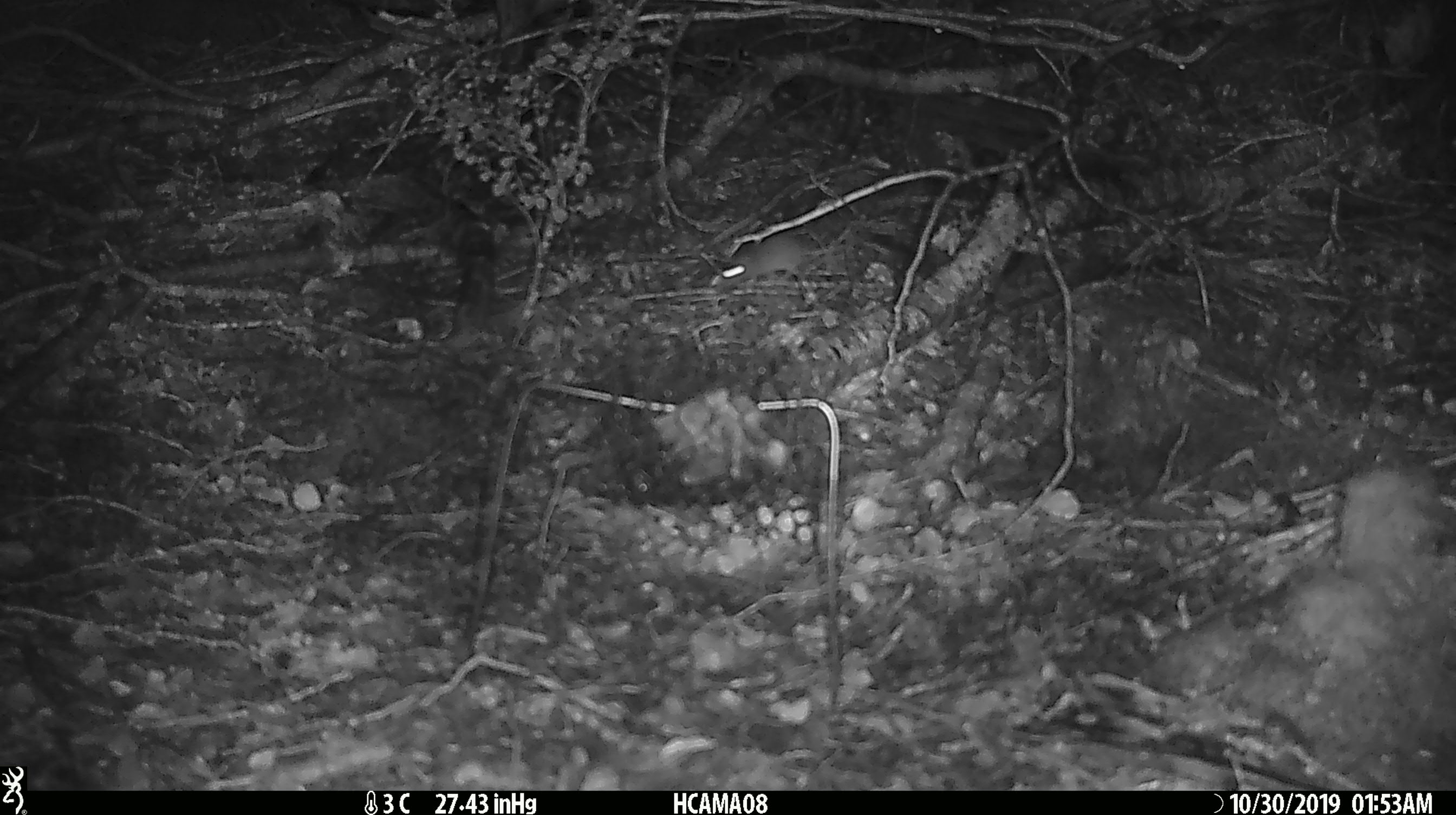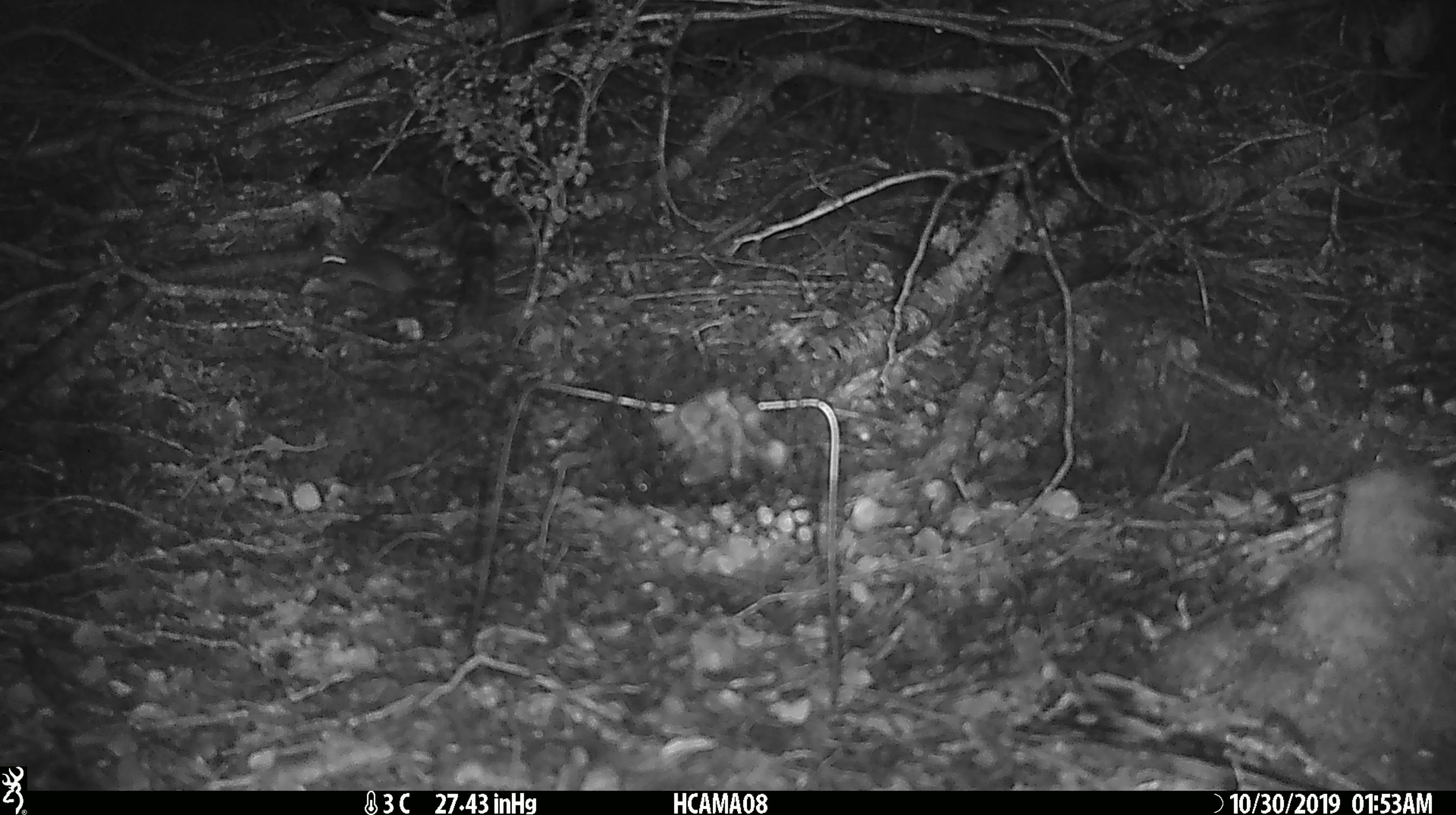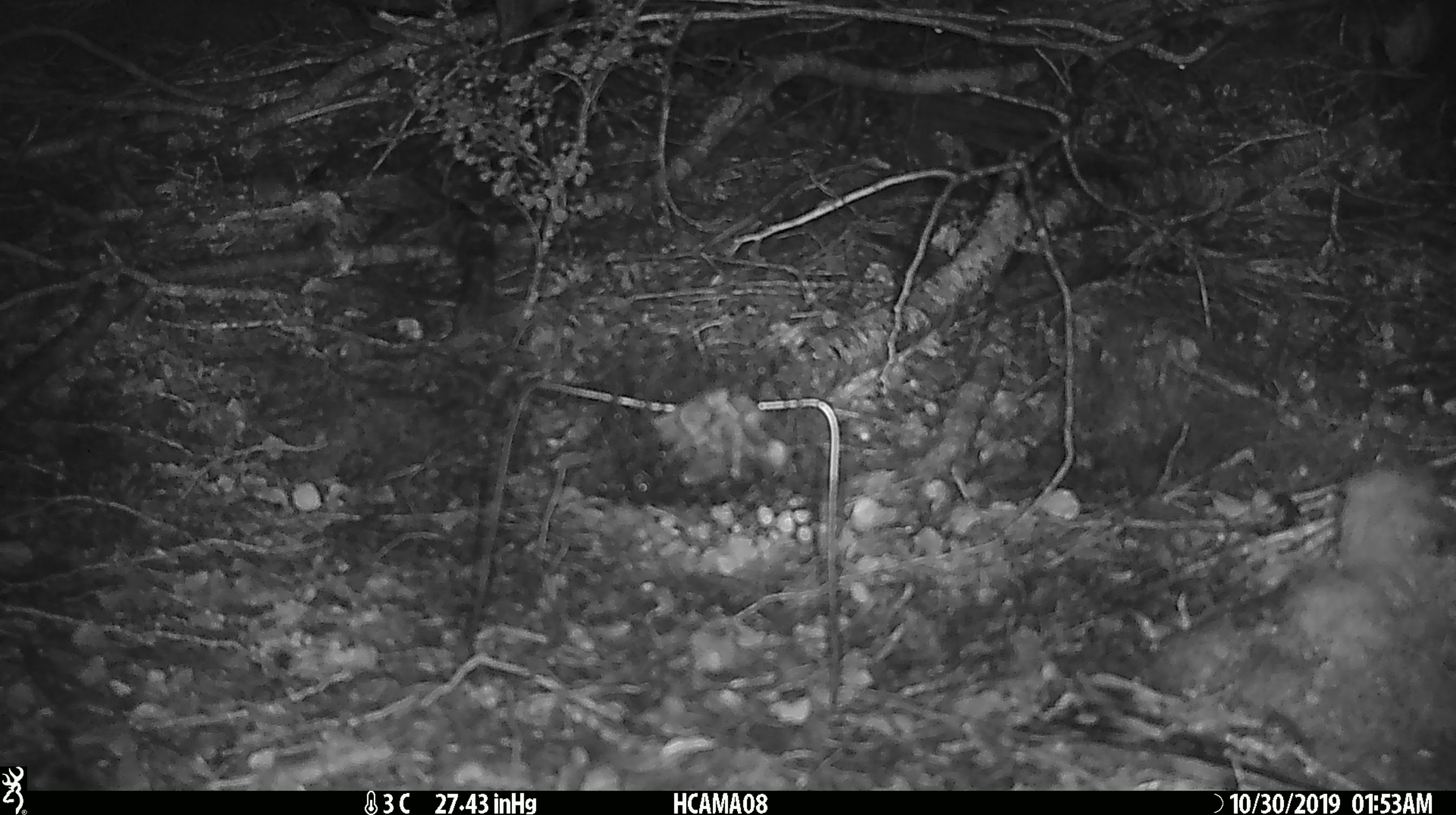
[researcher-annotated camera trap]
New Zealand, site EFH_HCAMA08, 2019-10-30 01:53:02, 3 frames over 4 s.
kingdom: Animalia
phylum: Chordata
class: Mammalia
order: Rodentia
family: Muridae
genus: Mus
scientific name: Mus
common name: mouse